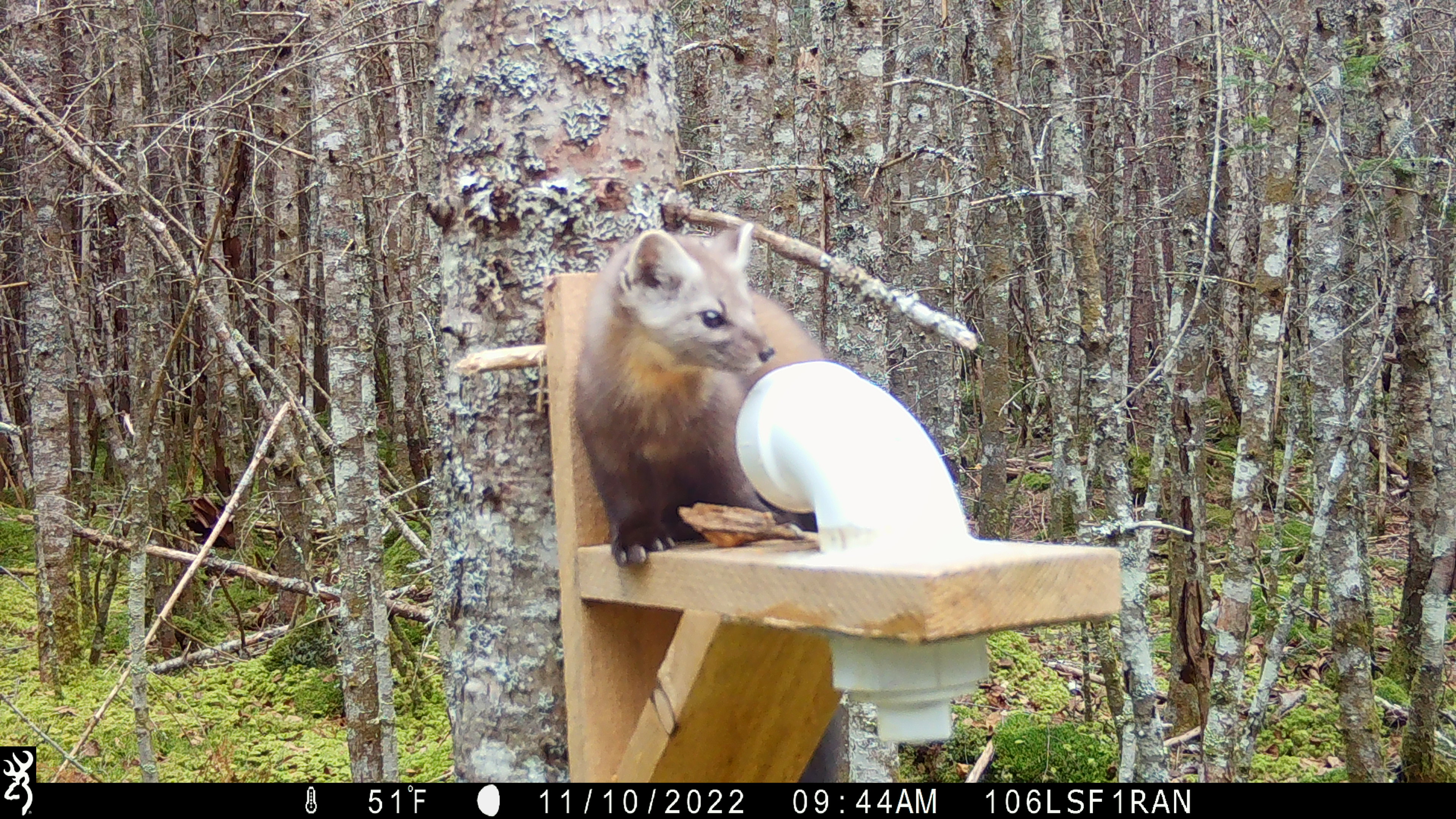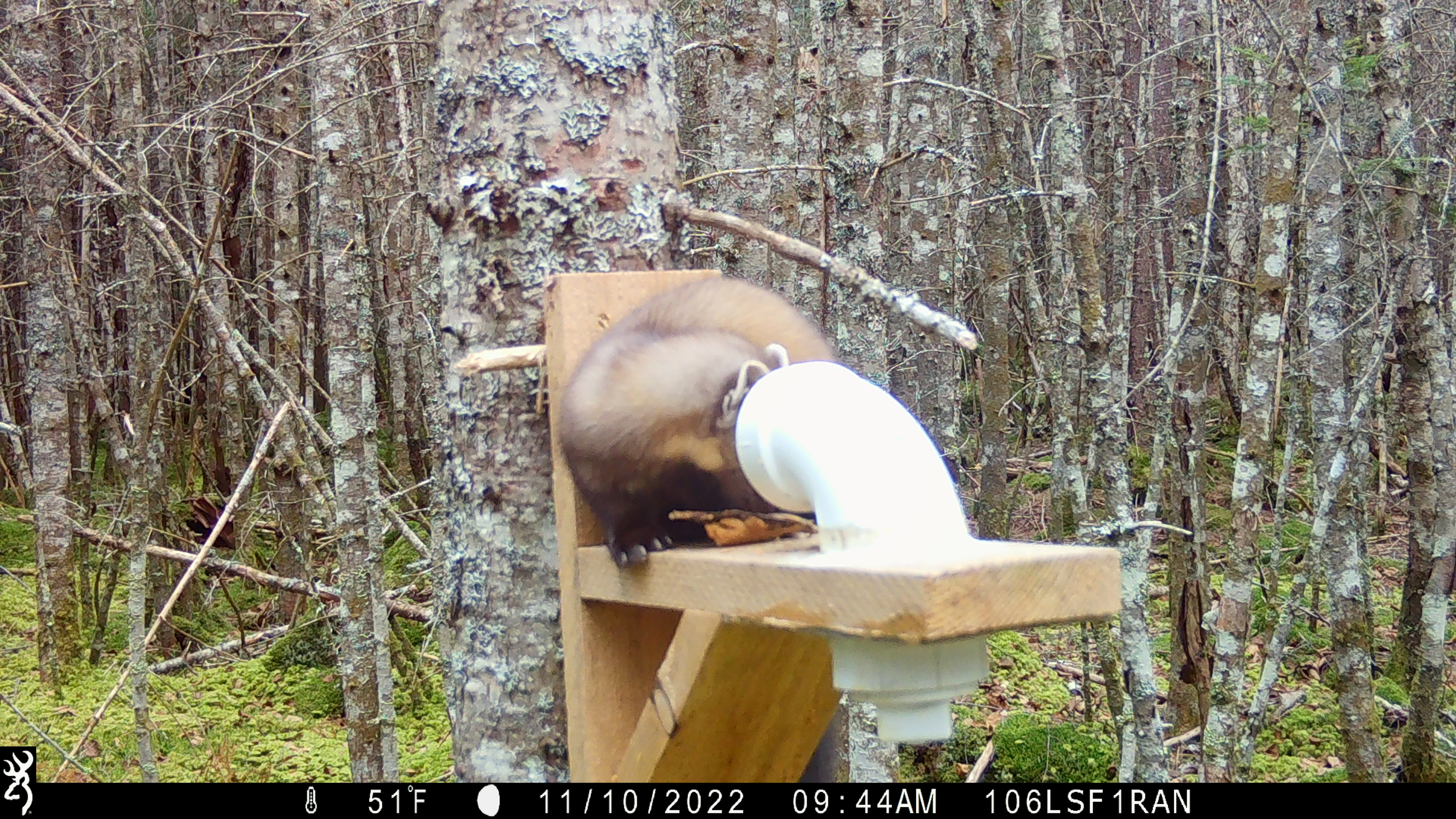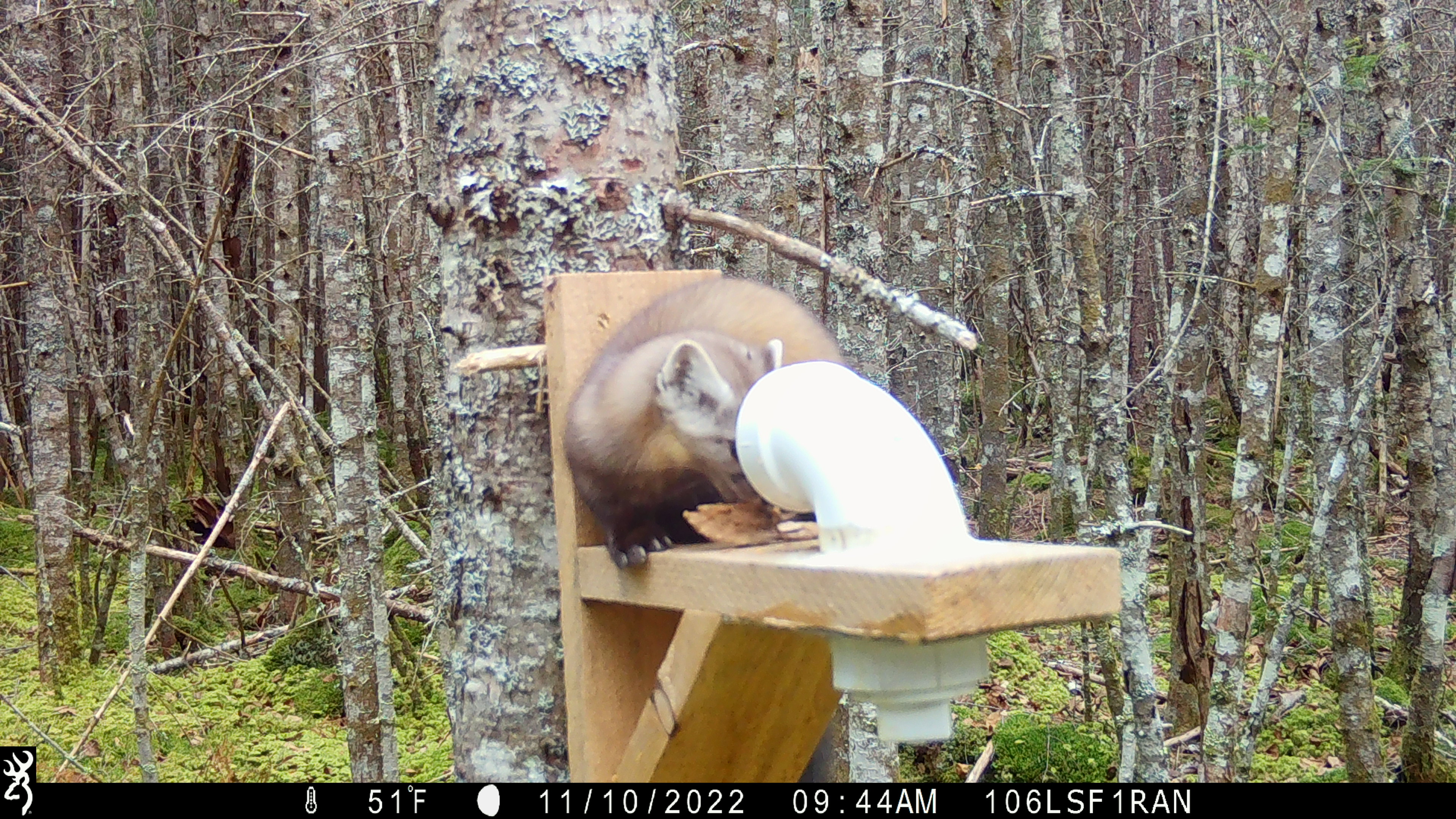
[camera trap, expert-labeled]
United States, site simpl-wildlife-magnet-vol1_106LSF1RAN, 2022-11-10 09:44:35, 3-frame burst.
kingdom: Animalia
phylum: Chordata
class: Mammalia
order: Carnivora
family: Mustelidae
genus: Martes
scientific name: Martes americana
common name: american marten